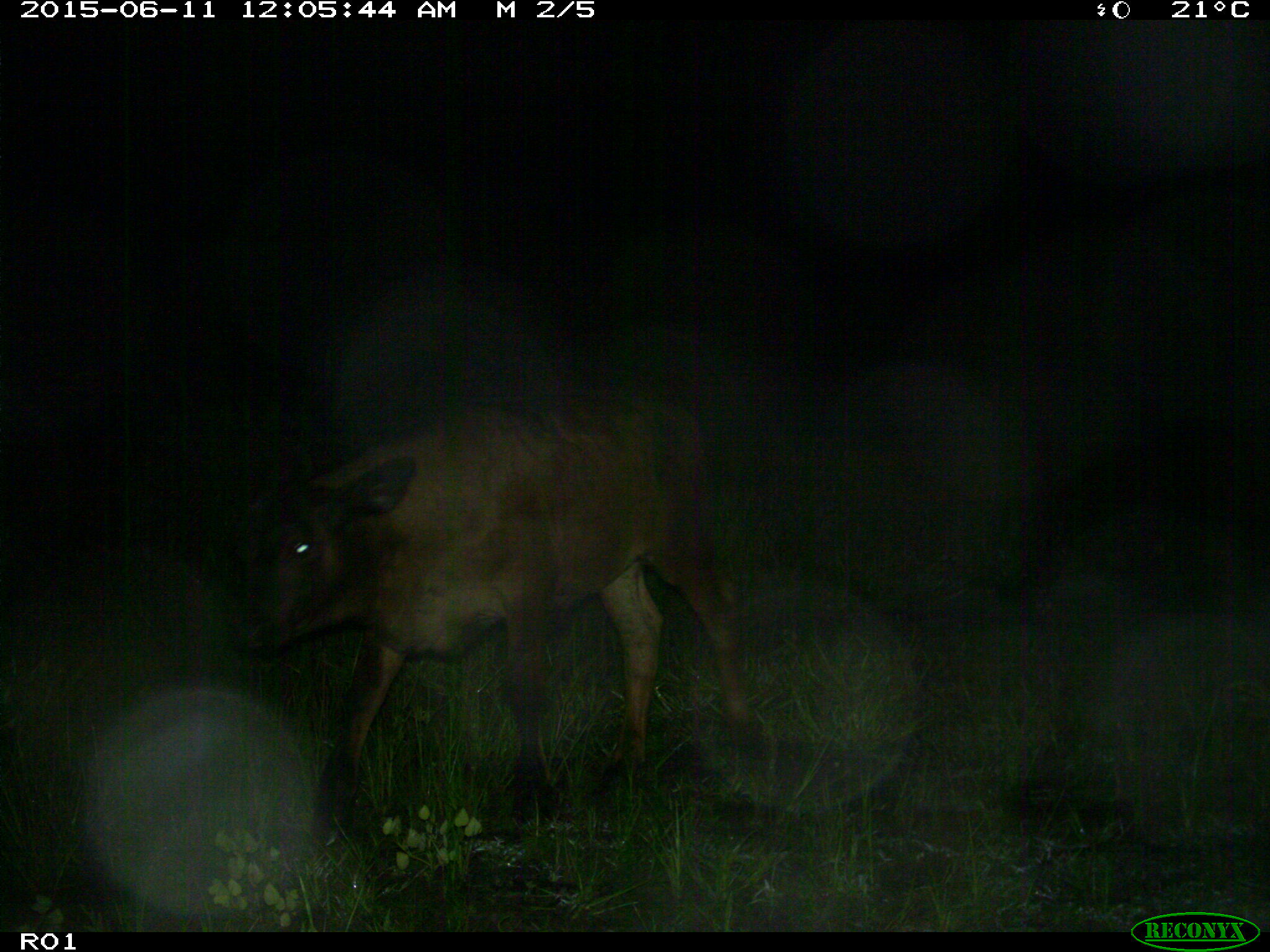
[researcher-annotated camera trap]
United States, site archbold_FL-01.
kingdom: Animalia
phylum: Chordata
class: Mammalia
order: Artiodactyla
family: Bovidae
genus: Bos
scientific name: Bos taurus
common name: domestic cow